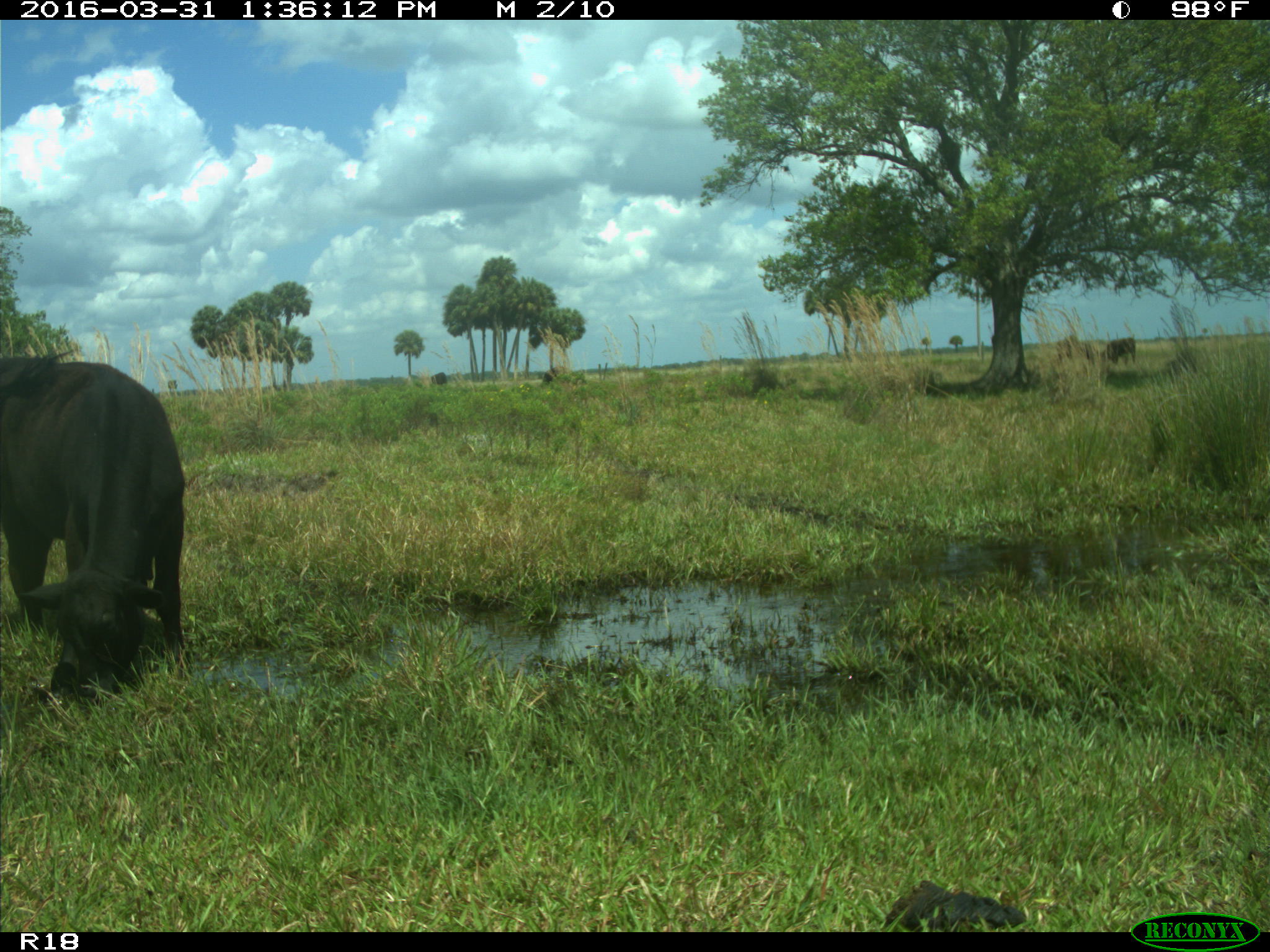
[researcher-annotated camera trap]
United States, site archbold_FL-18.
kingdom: Animalia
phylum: Chordata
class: Mammalia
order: Artiodactyla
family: Bovidae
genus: Bos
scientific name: Bos taurus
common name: domestic cow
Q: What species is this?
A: Bos taurus (domestic cow).